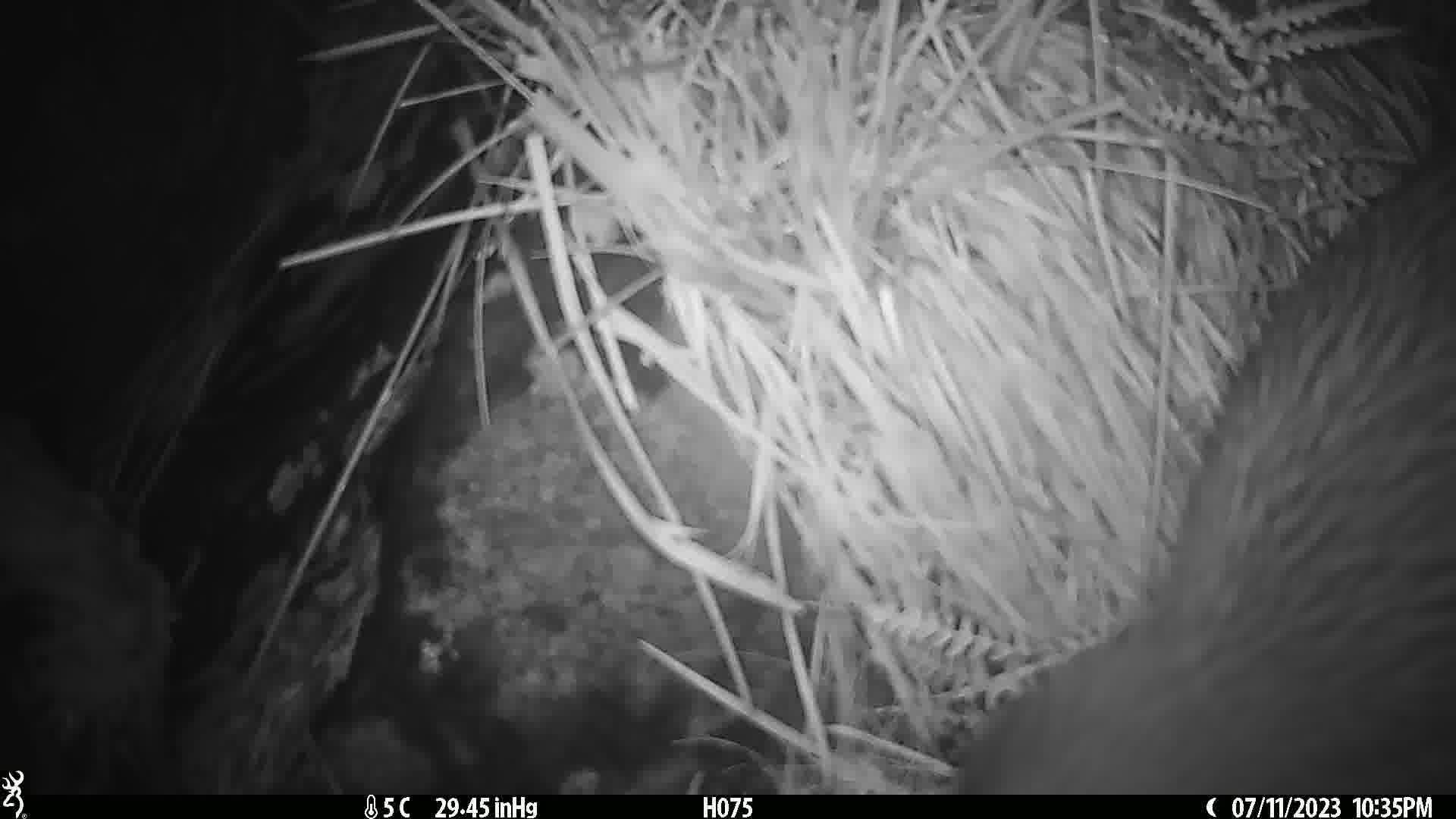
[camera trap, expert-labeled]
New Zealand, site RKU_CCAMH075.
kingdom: Animalia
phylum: Chordata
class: Aves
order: Apterygiformes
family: Apterygidae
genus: Apteryx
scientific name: Apteryx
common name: kiwi